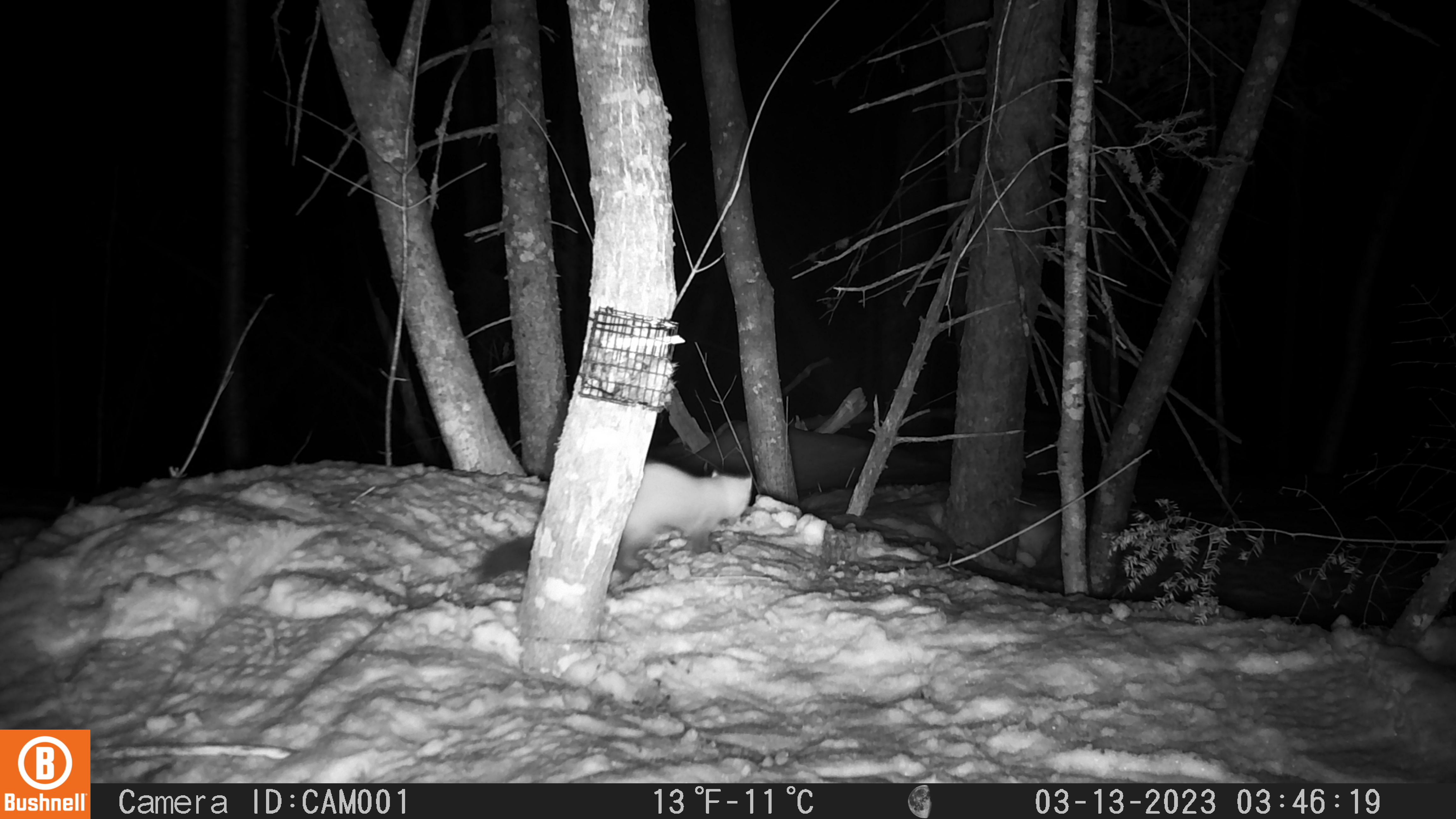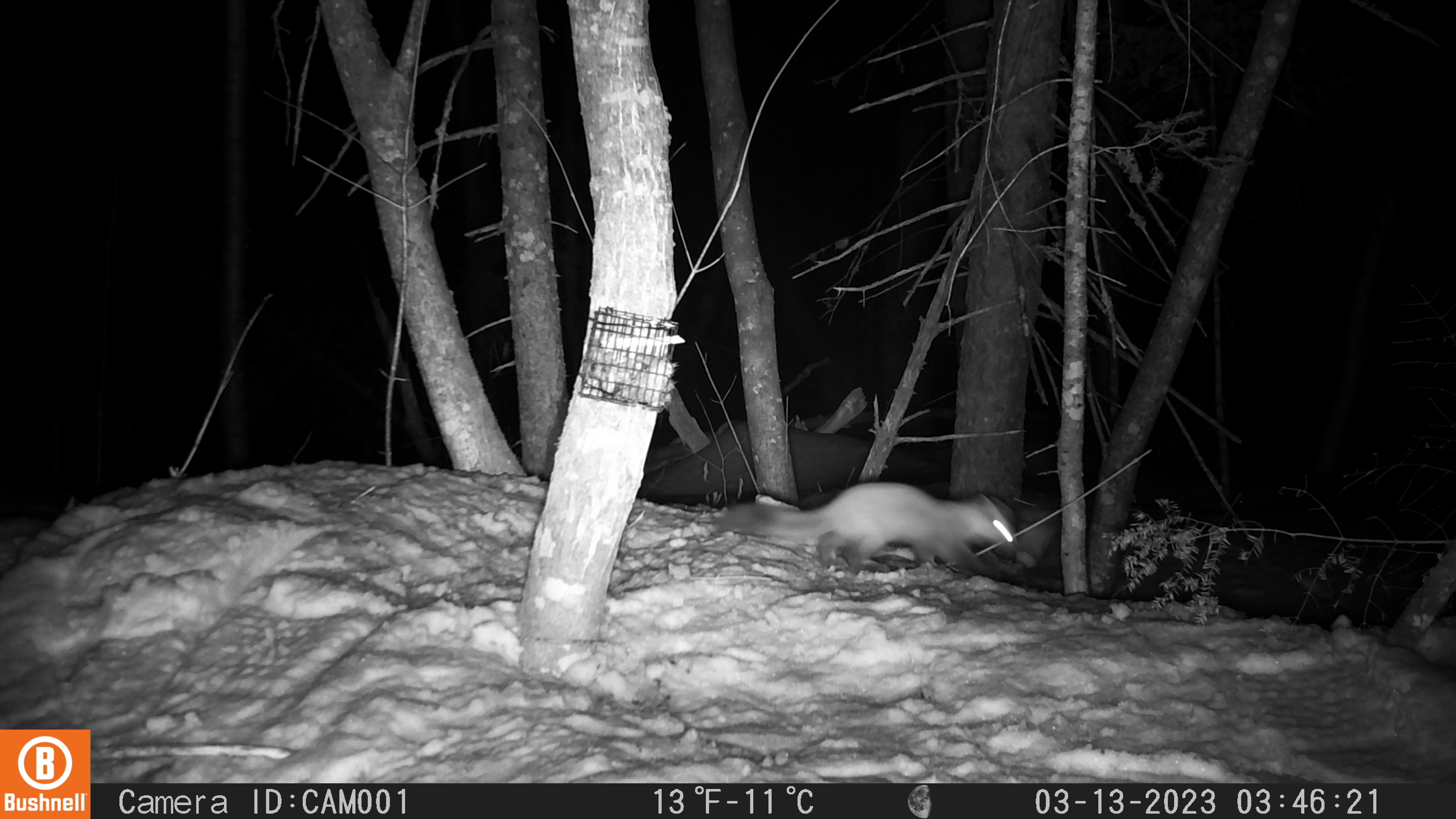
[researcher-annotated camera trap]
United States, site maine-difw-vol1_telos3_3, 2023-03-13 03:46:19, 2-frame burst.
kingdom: Animalia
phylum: Chordata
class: Mammalia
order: Carnivora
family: Mustelidae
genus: Martes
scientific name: Martes americana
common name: american marten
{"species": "american marten (Martes americana)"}